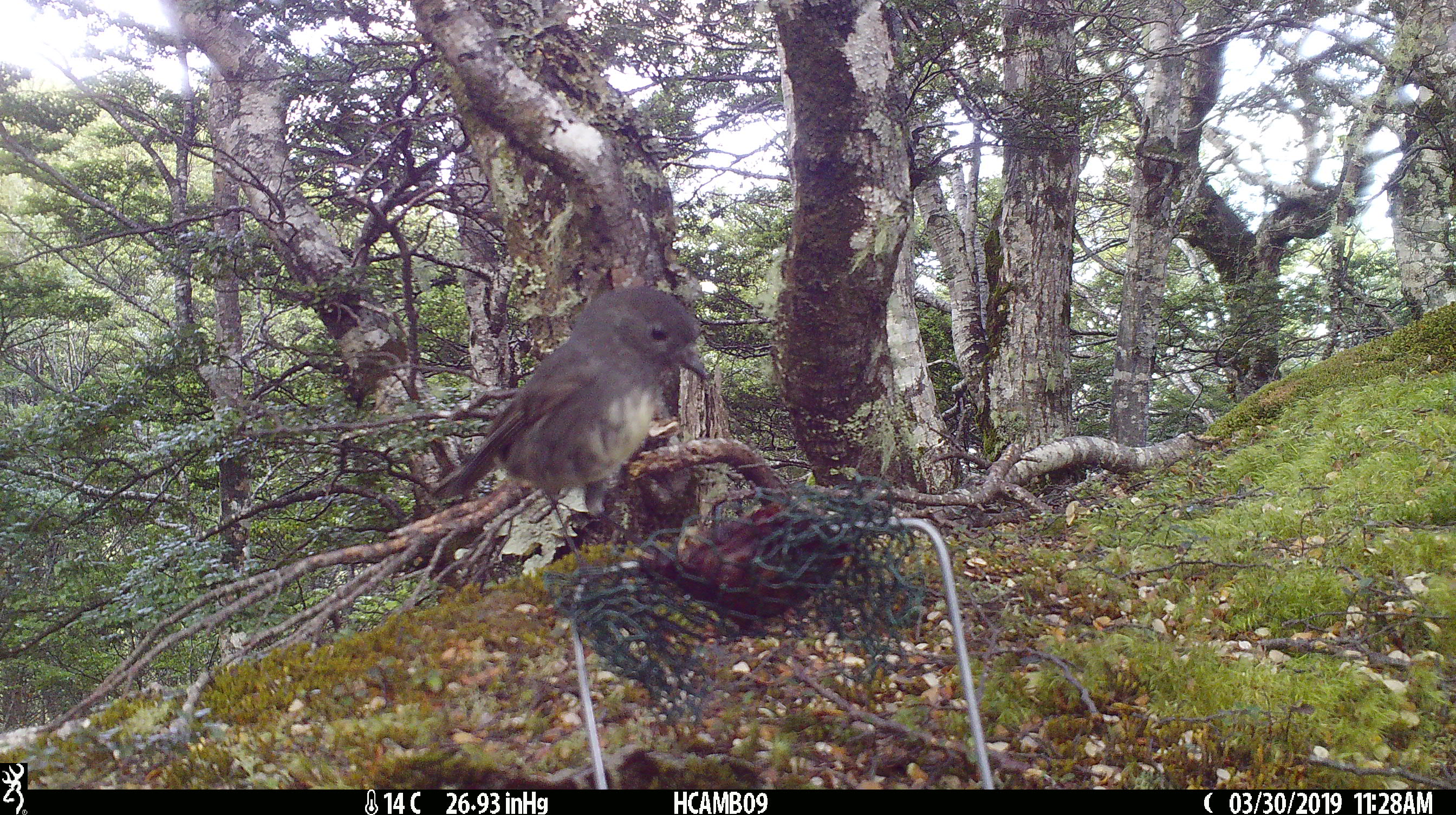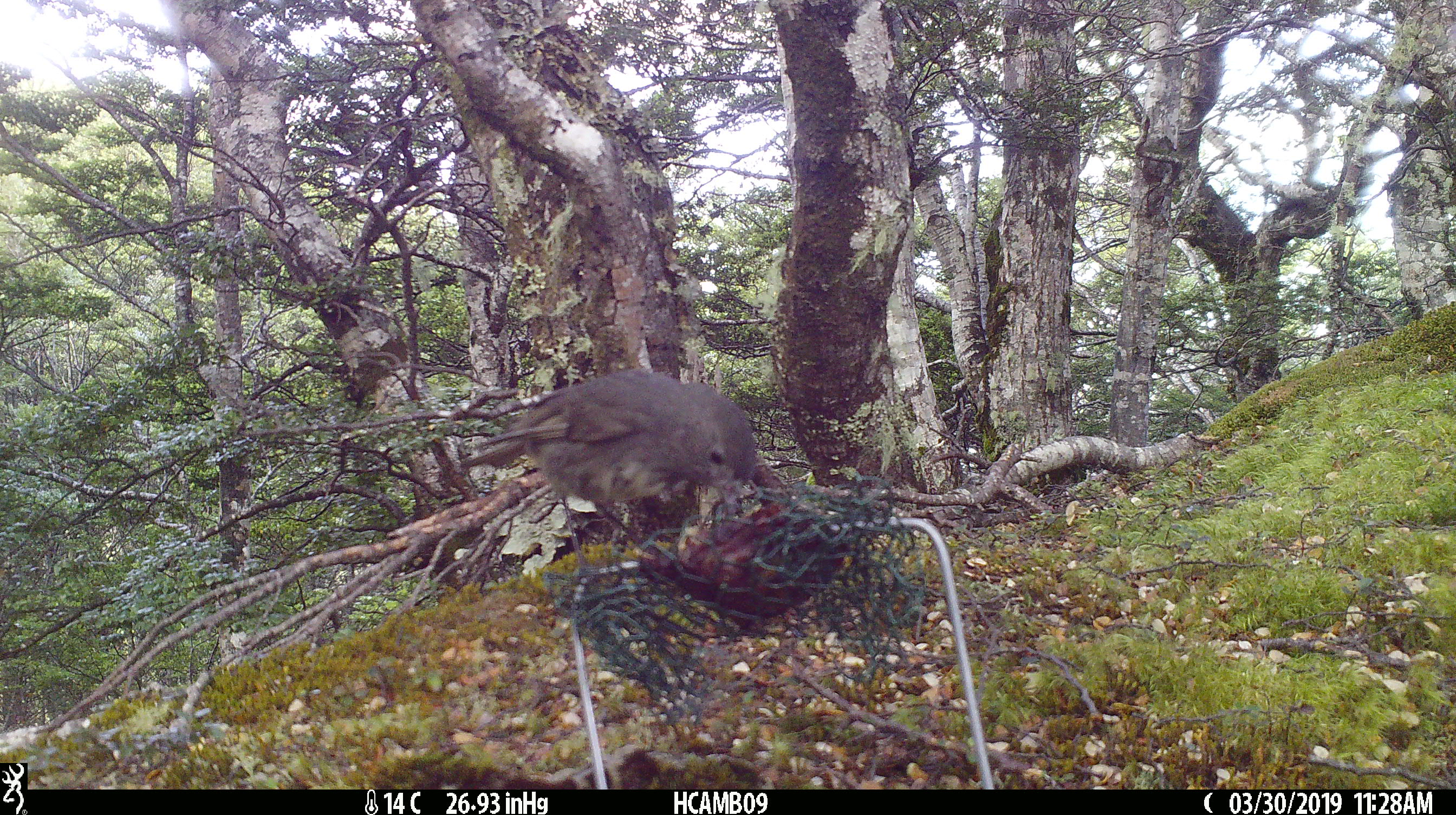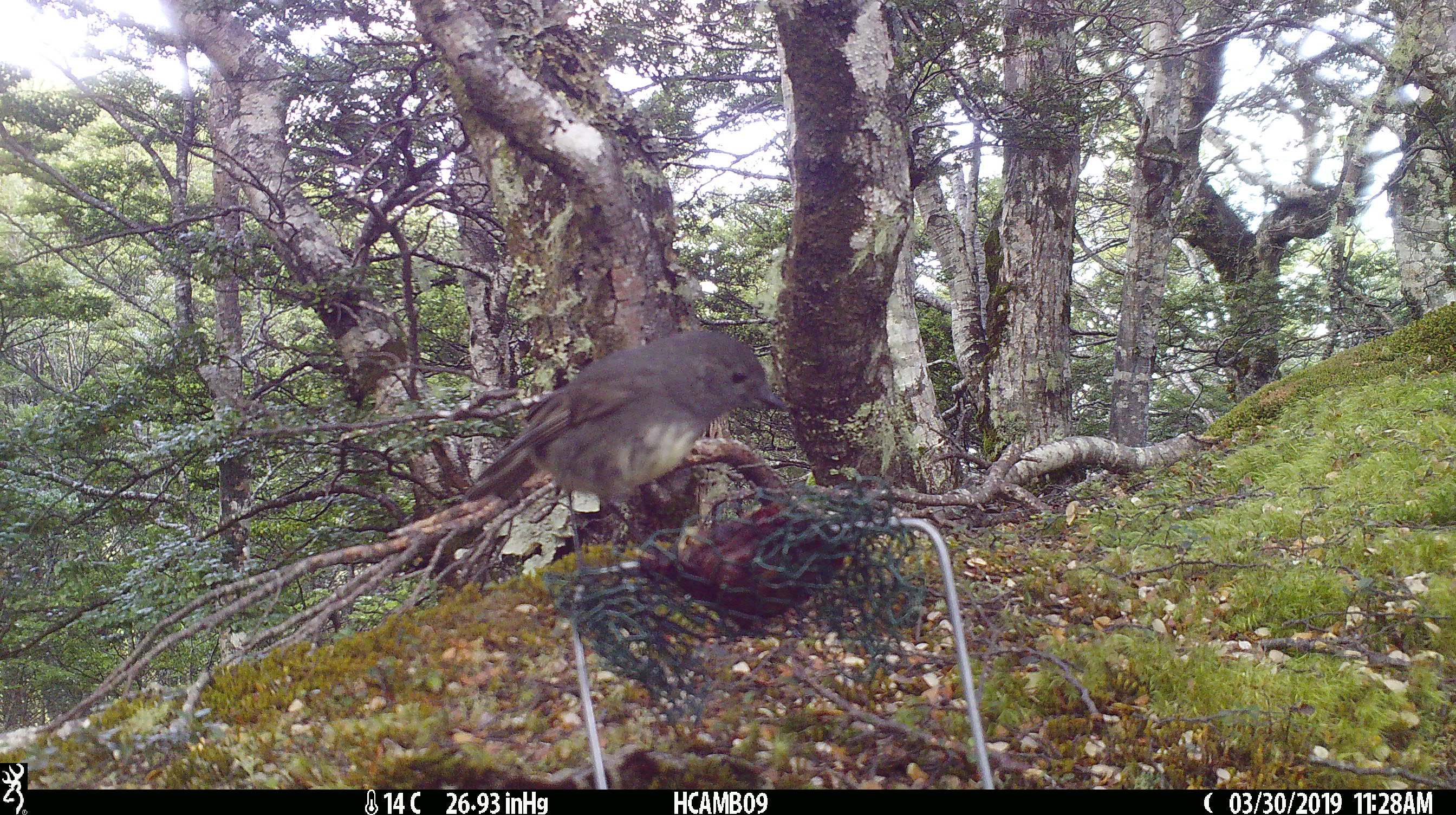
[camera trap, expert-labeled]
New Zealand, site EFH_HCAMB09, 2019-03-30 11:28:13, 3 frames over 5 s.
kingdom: Animalia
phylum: Chordata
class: Aves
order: Passeriformes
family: Petroicidae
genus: Petroica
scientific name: Petroica australis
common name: new zealand robin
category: robin